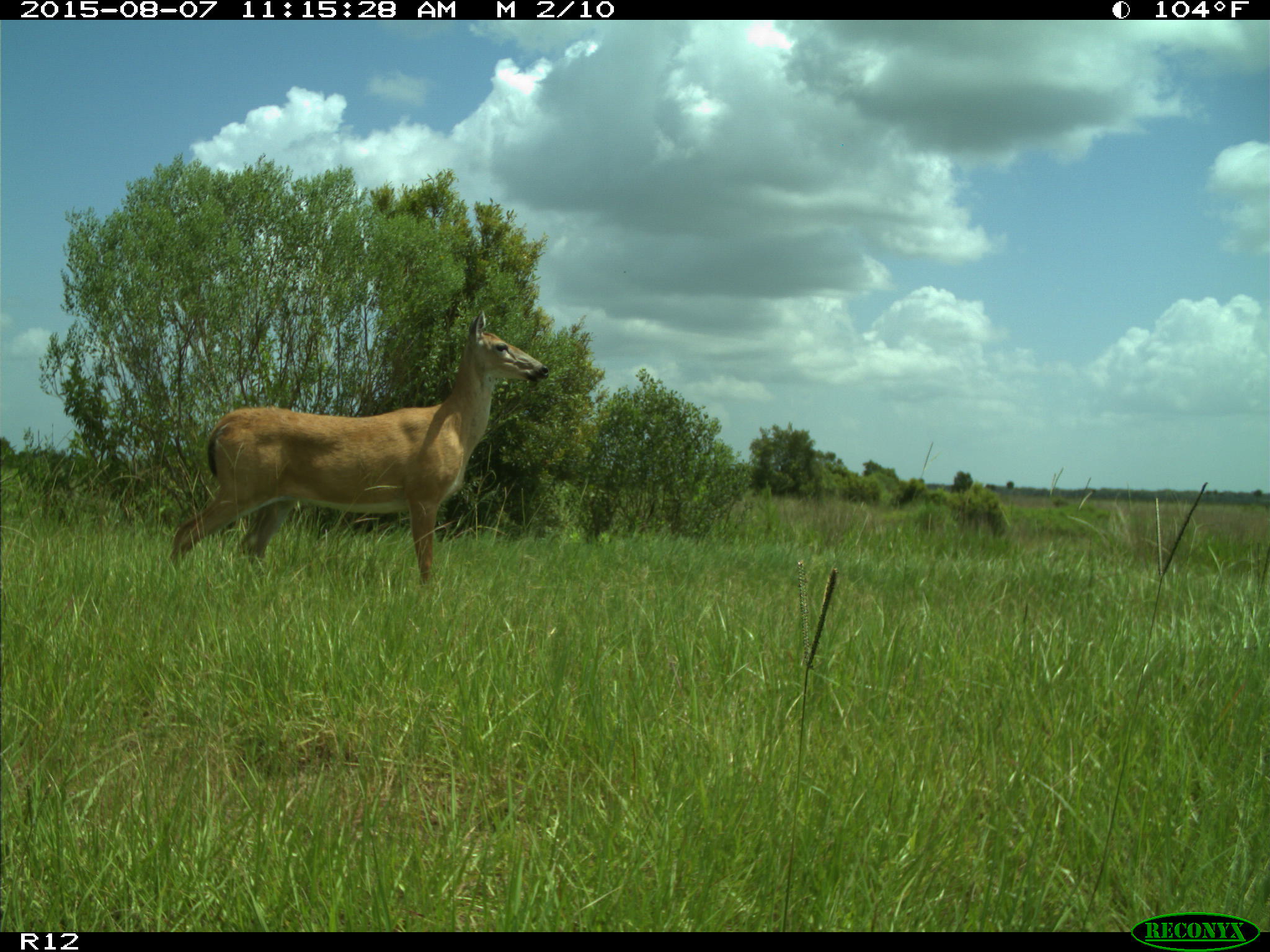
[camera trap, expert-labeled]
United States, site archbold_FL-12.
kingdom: Animalia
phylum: Chordata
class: Mammalia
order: Artiodactyla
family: Cervidae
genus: Odocoileus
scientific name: Odocoileus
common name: deer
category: unidentified deer